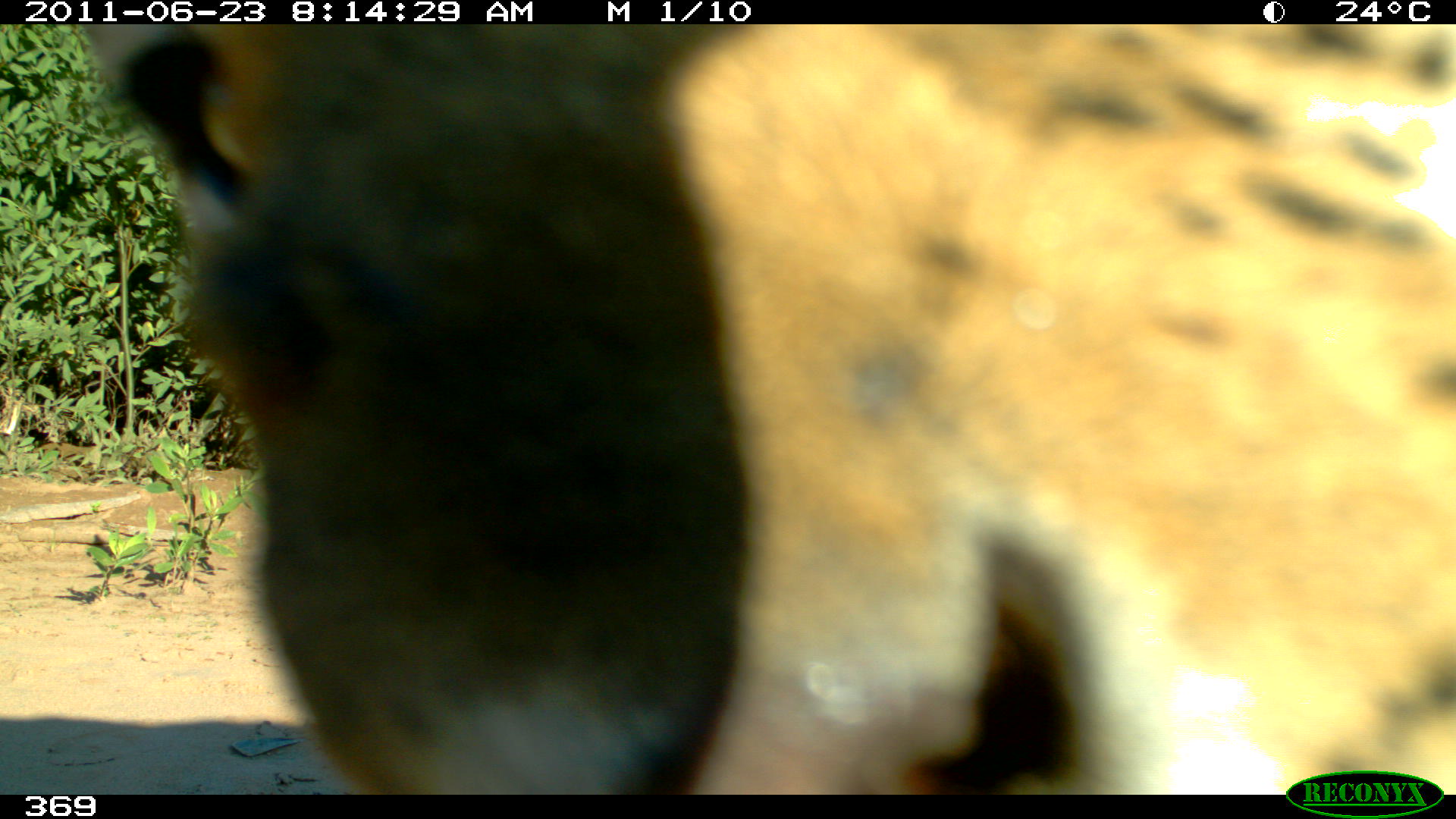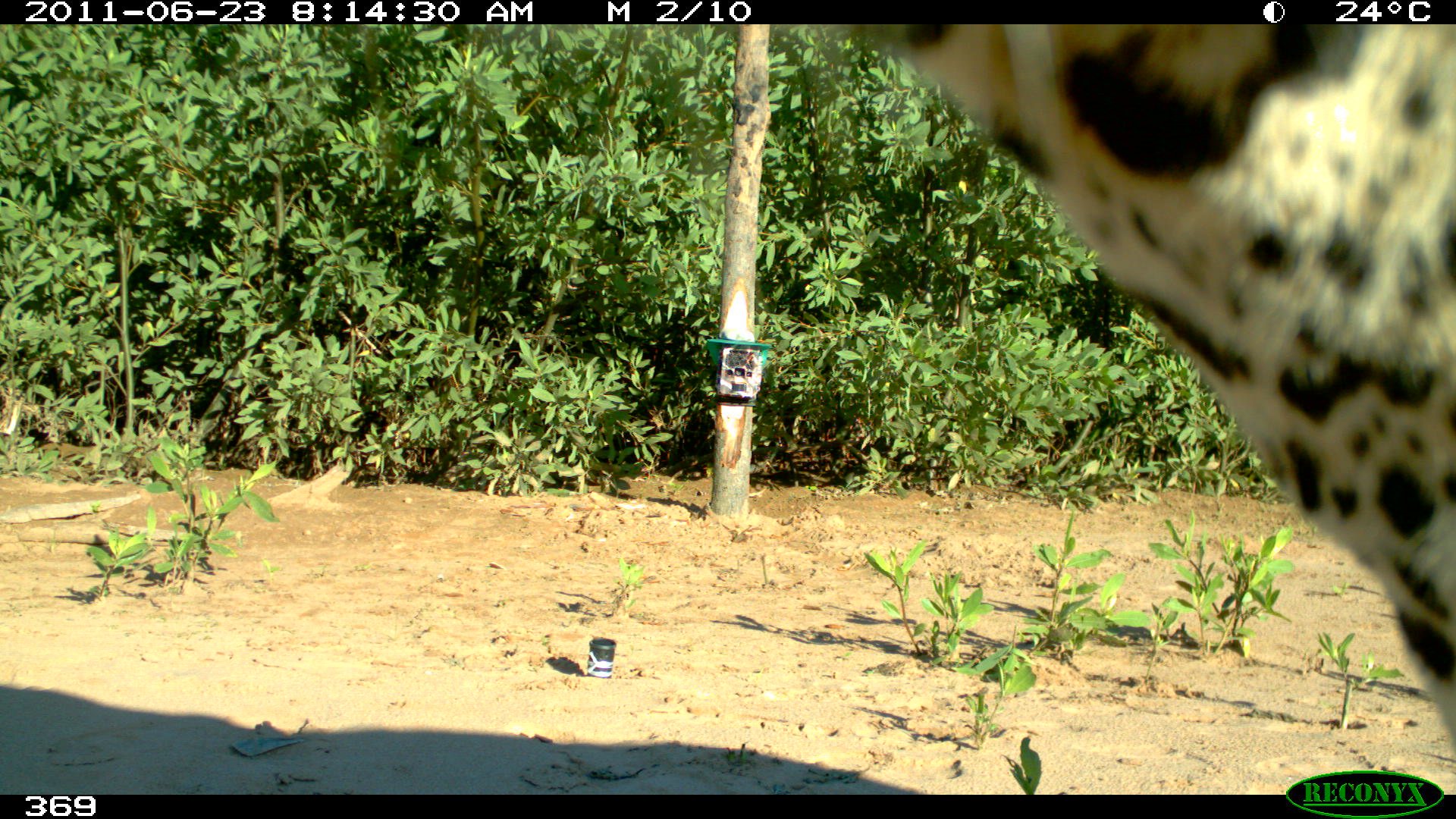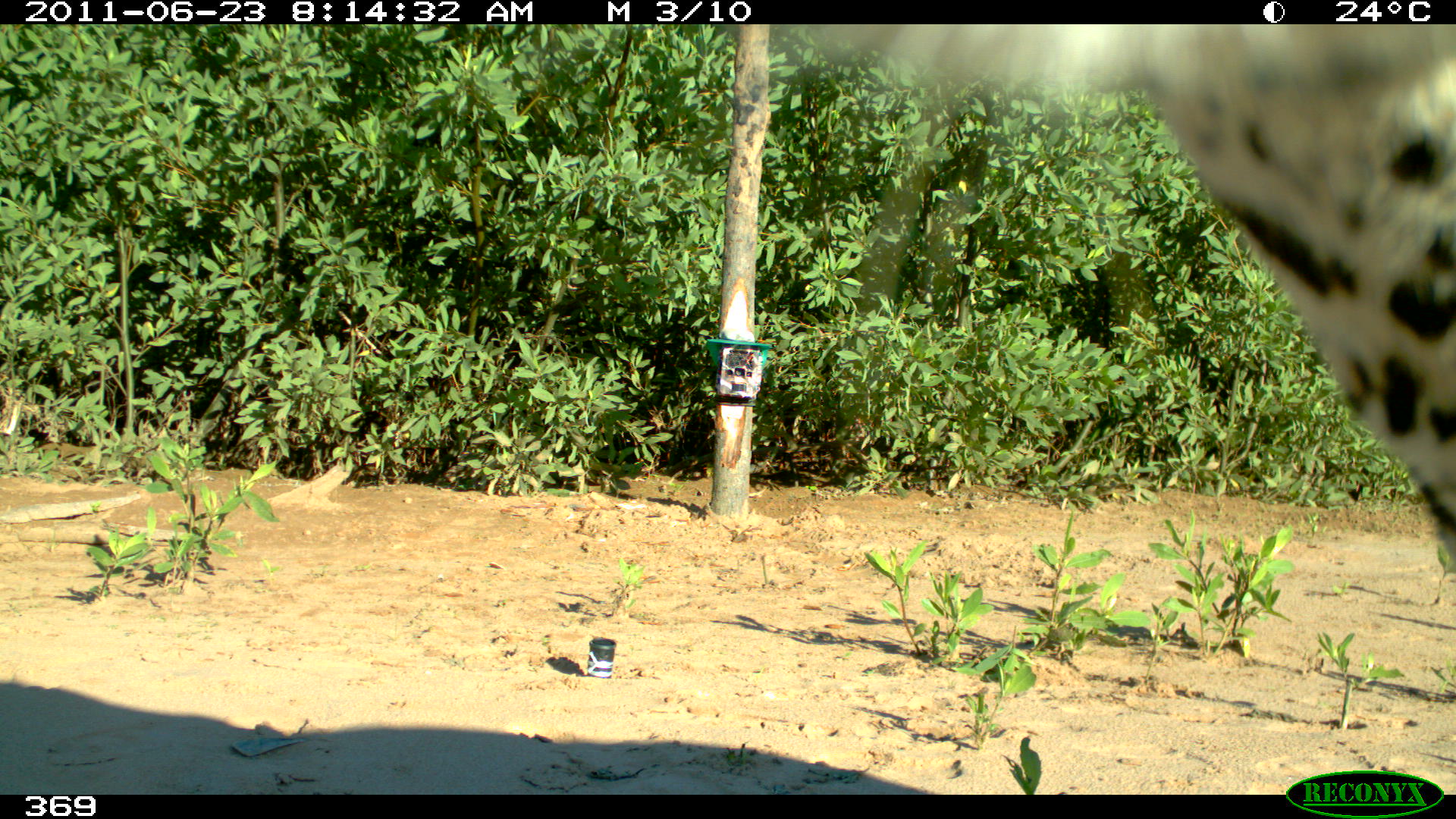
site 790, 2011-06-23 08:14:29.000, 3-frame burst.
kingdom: Animalia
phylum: Chordata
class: Mammalia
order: Carnivora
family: Felidae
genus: Panthera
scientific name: Panthera onca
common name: jaguar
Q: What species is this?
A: Panthera onca (jaguar).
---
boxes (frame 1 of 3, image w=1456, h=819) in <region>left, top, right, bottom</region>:
panthera onca: <region>88, 24, 1454, 793</region>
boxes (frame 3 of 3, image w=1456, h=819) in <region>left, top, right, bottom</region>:
panthera onca: <region>804, 25, 1455, 573</region>